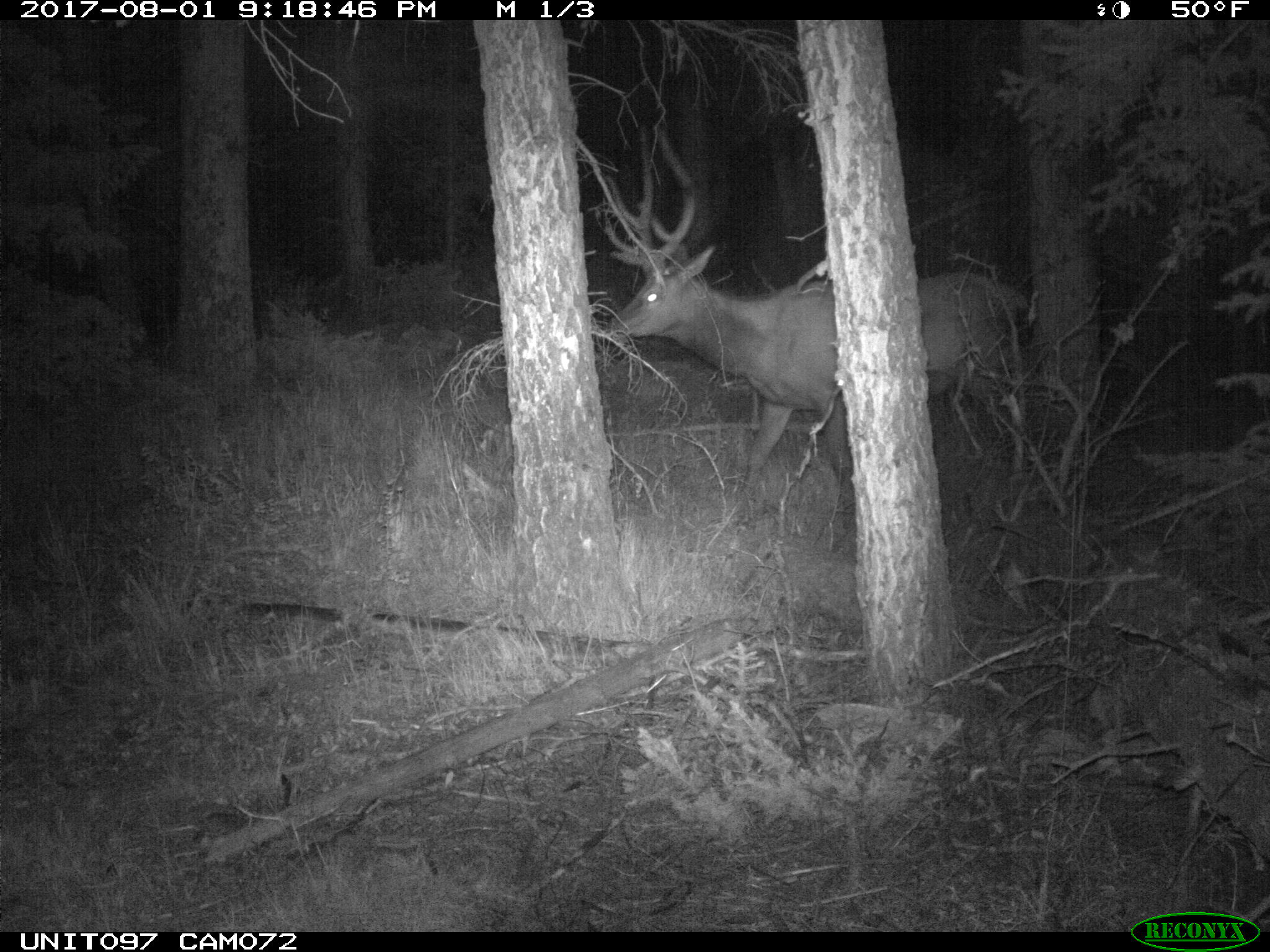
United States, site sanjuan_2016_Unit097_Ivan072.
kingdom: Animalia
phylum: Chordata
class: Mammalia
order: Artiodactyla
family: Cervidae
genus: Cervus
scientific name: Cervus elaphus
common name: red deer